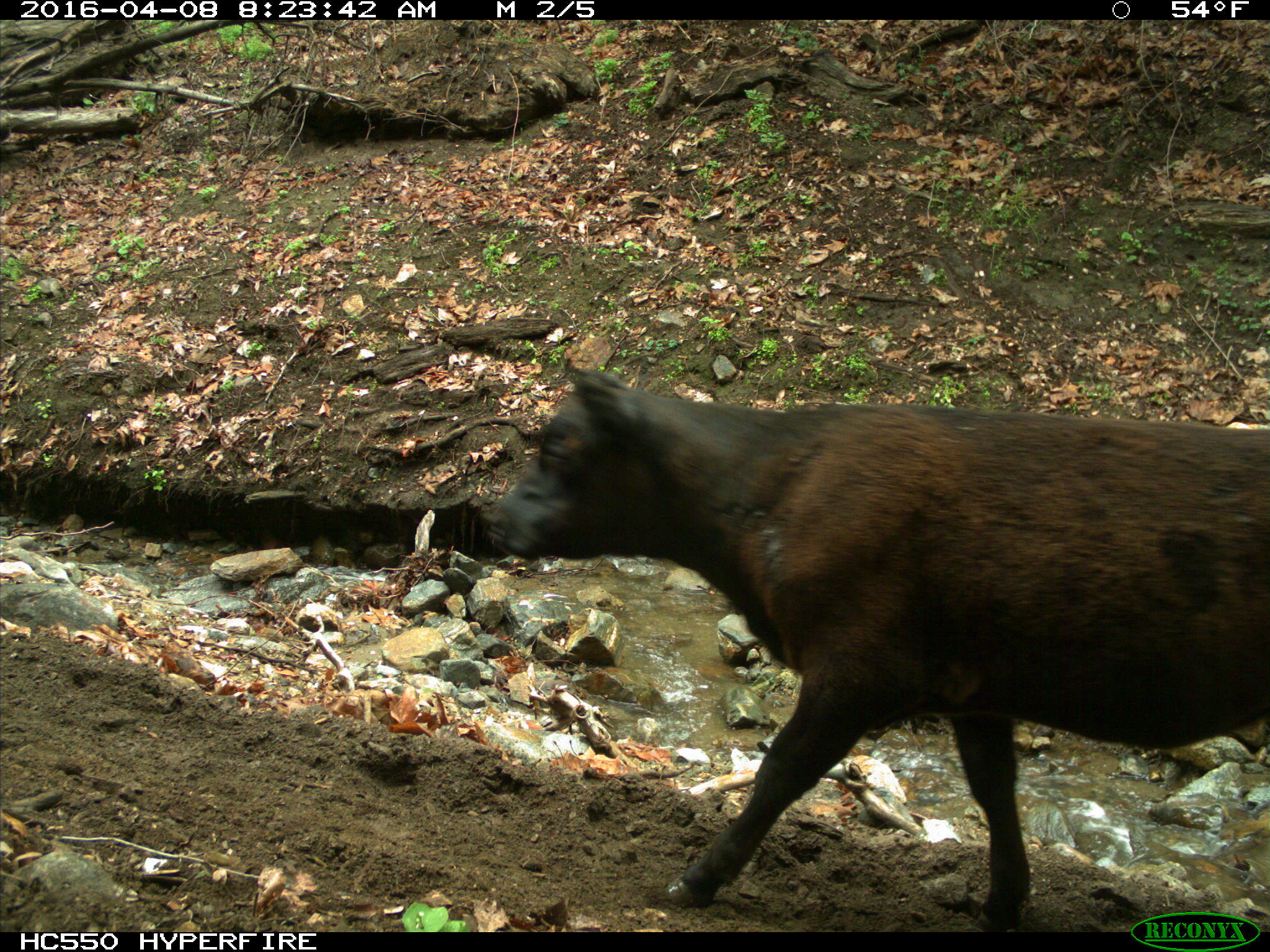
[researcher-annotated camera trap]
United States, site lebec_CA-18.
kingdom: Animalia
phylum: Chordata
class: Mammalia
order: Artiodactyla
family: Bovidae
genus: Bos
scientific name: Bos taurus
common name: domestic cow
Bos taurus (domestic cow).